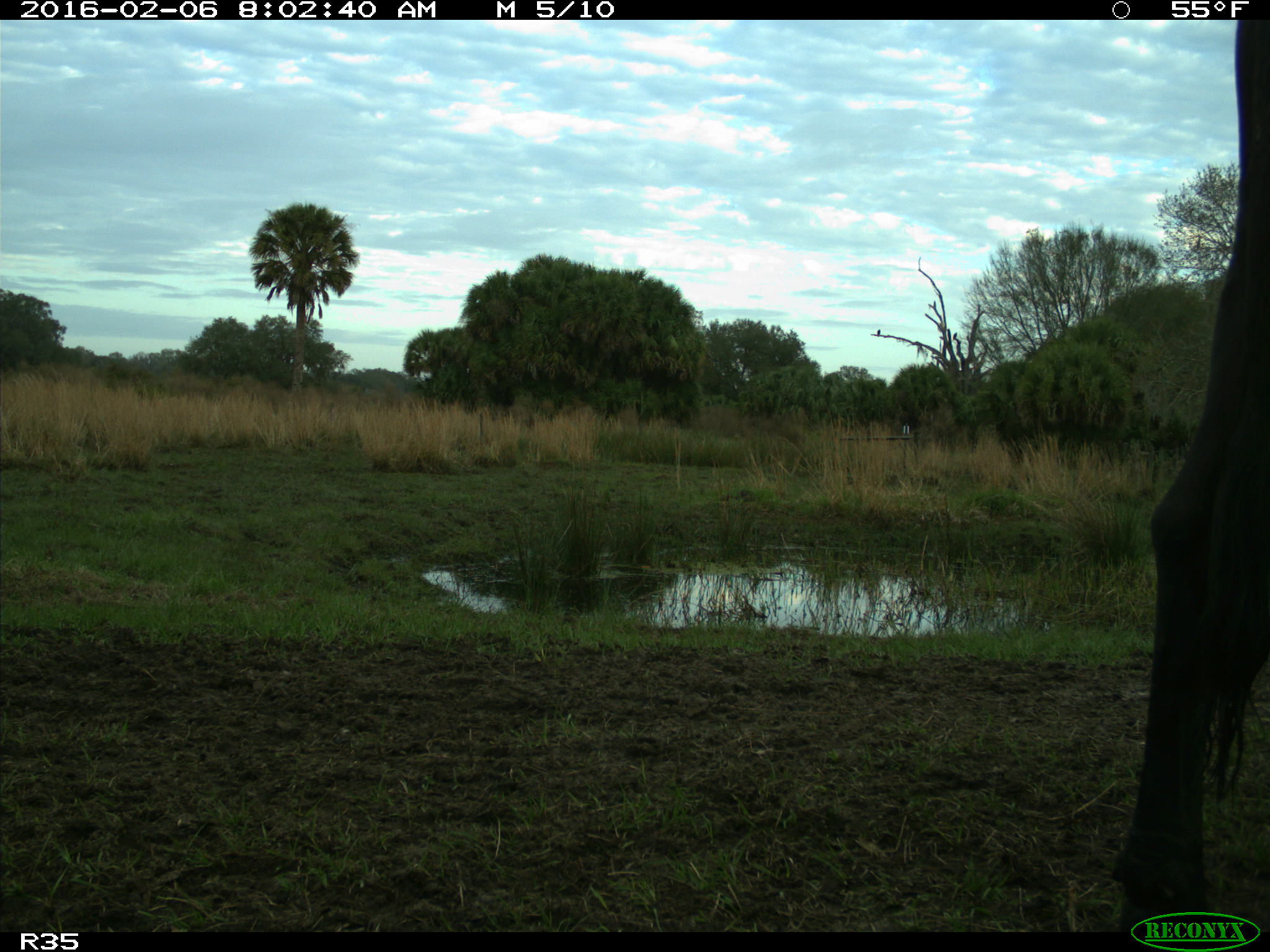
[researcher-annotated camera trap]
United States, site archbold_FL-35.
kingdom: Animalia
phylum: Chordata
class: Mammalia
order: Artiodactyla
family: Bovidae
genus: Bos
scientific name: Bos taurus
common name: domestic cow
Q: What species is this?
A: Bos taurus (domestic cow).